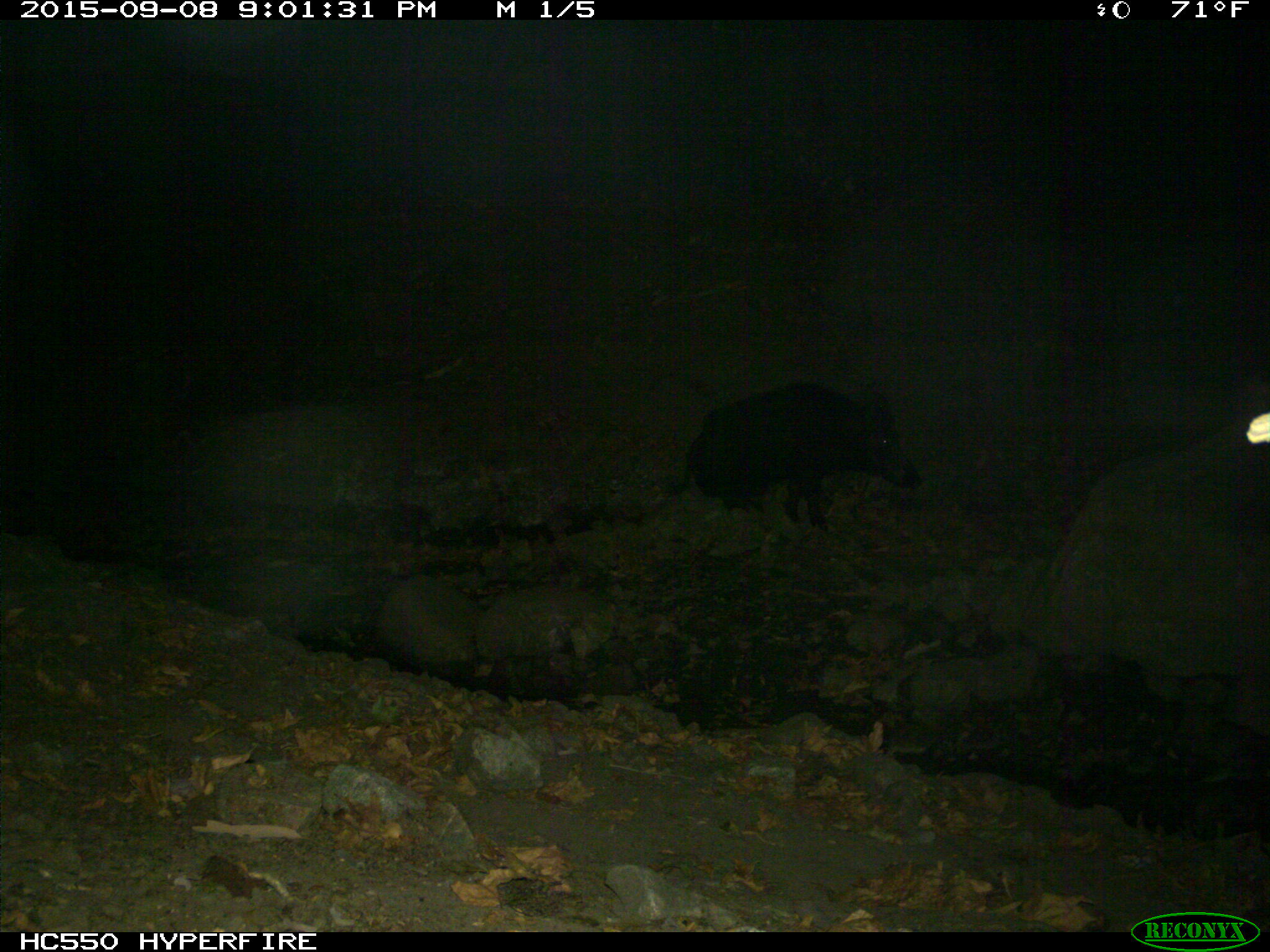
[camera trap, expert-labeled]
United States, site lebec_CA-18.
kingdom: Animalia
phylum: Chordata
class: Mammalia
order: Artiodactyla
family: Suidae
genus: Sus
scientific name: Sus scrofa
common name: wild boar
Sus scrofa (wild boar).